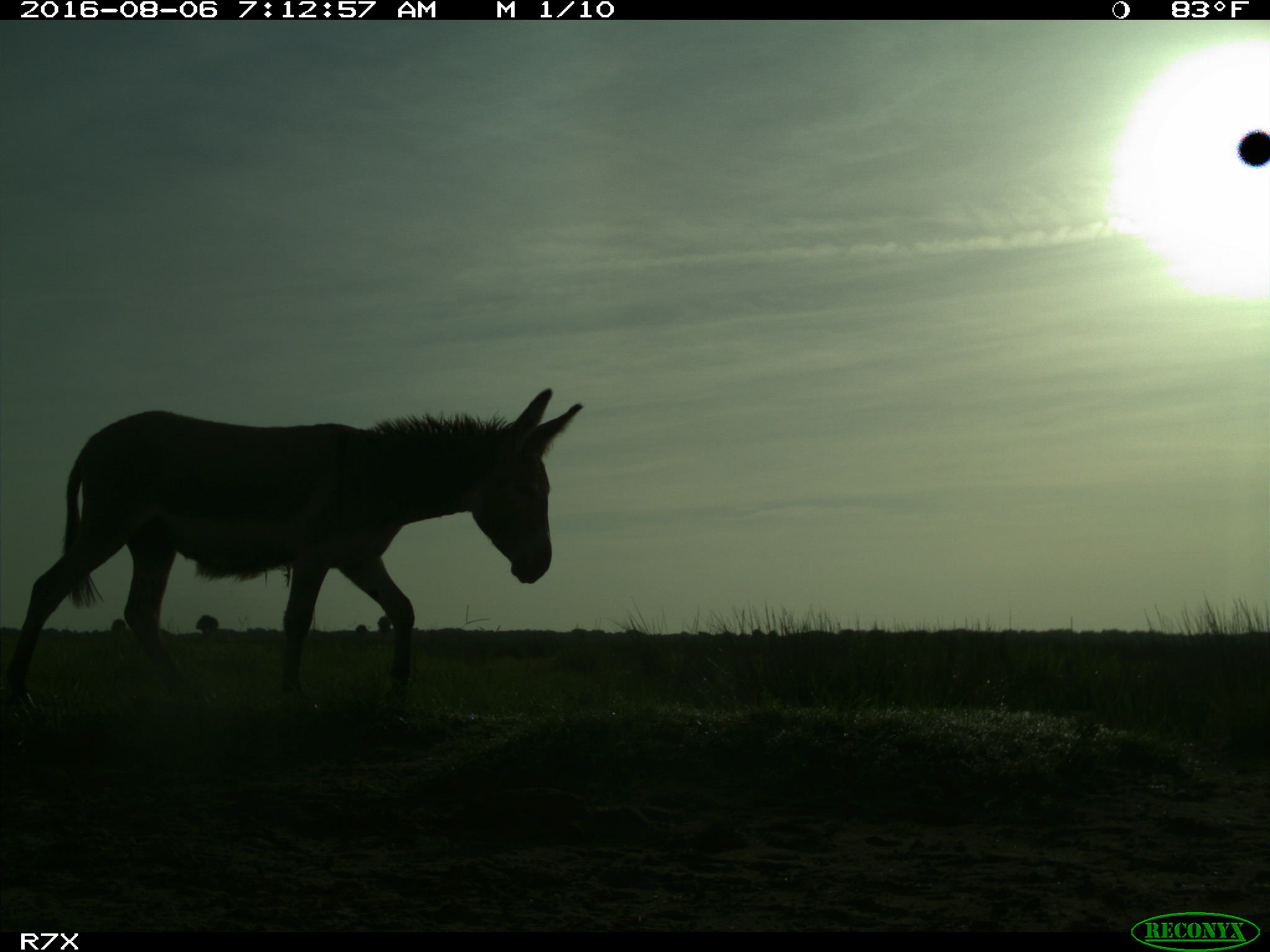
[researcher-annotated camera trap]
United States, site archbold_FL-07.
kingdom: Animalia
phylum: Chordata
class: Mammalia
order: Perissodactyla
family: Equidae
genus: Equus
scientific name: Equus africanus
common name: african wild ass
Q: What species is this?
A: Equus africanus (african wild ass).